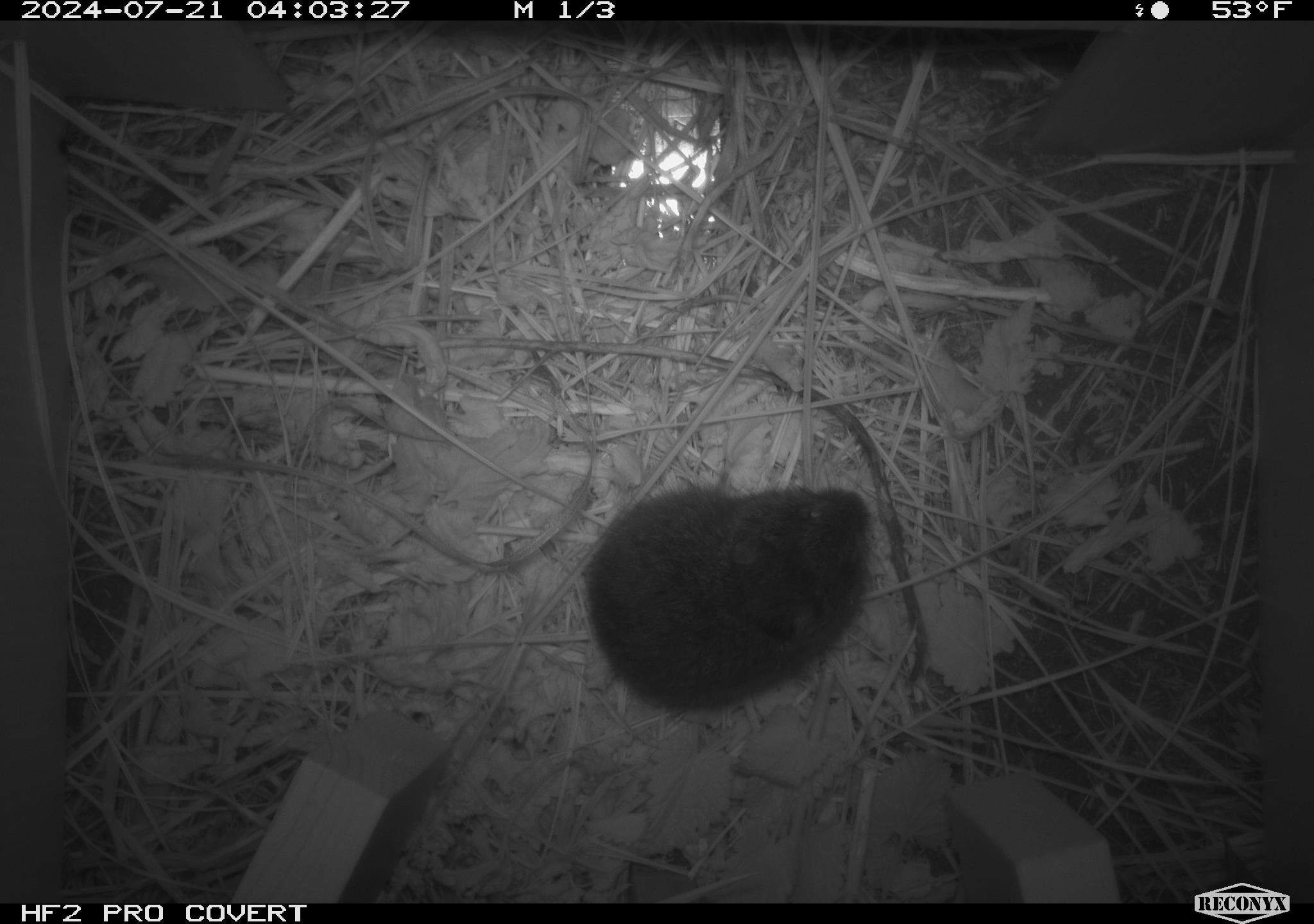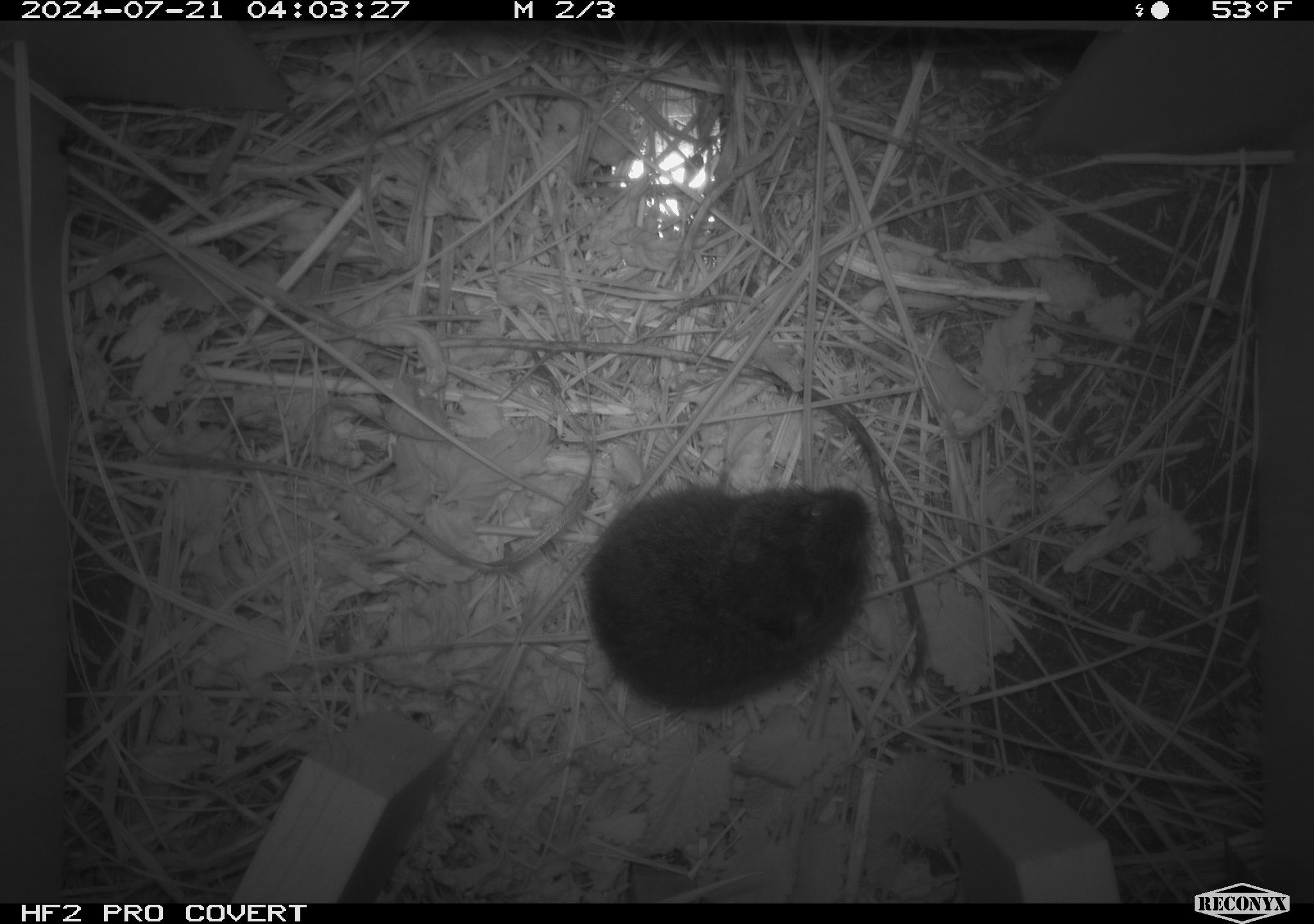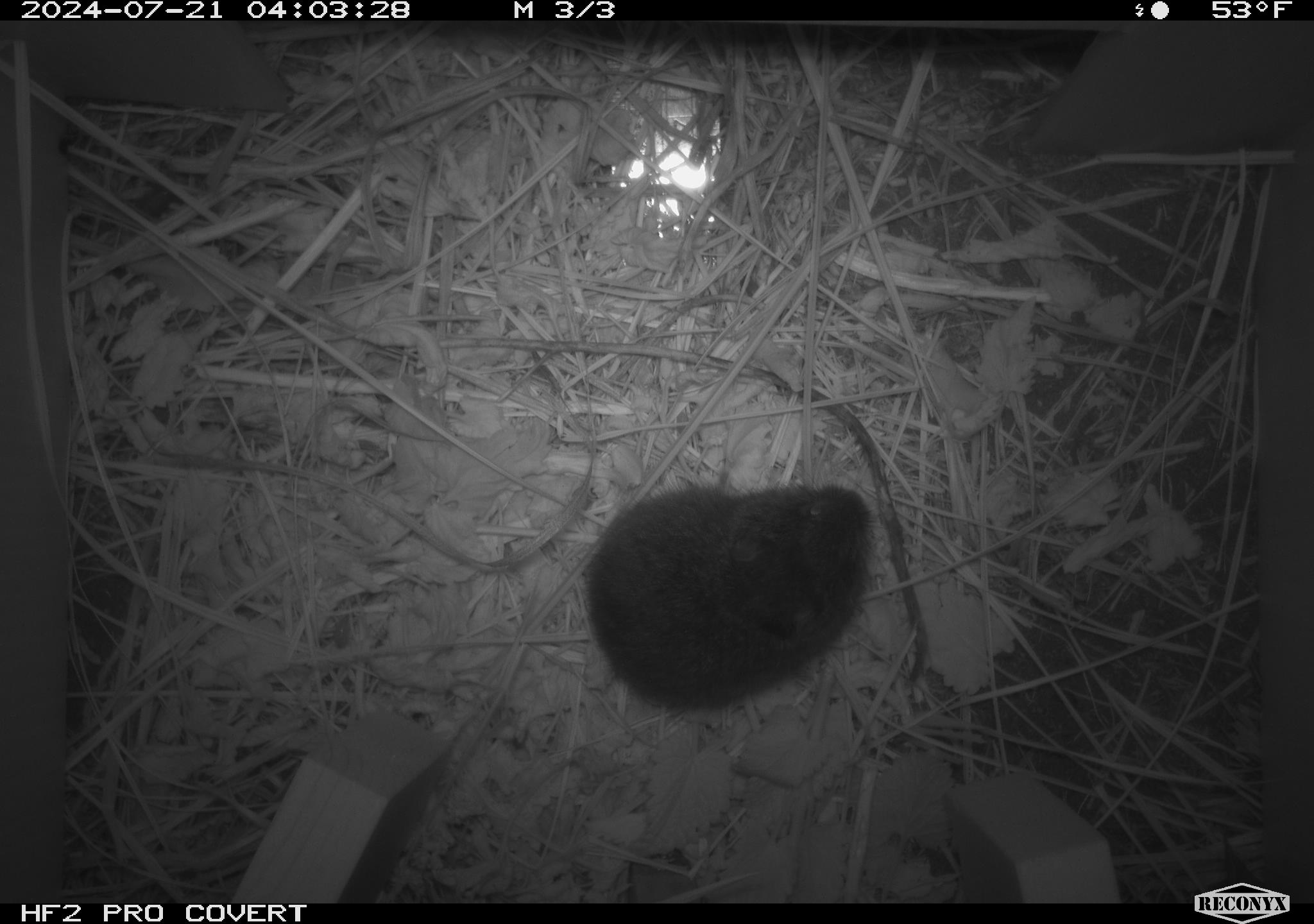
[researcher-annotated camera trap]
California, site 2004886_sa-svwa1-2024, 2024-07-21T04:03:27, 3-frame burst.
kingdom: Animalia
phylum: Chordata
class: Mammalia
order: Rodentia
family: Cricetidae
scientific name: Arvicolinae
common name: voles, lemmings, and muskrats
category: arvicolinae subfamily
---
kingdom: Animalia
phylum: Arthropoda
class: Malacostraca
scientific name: Malacostraca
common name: amphipods, crabs, isopods, krill, lobsters and shrimps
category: malacostracan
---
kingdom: Animalia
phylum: Arthropoda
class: Insecta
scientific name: Insecta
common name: insect